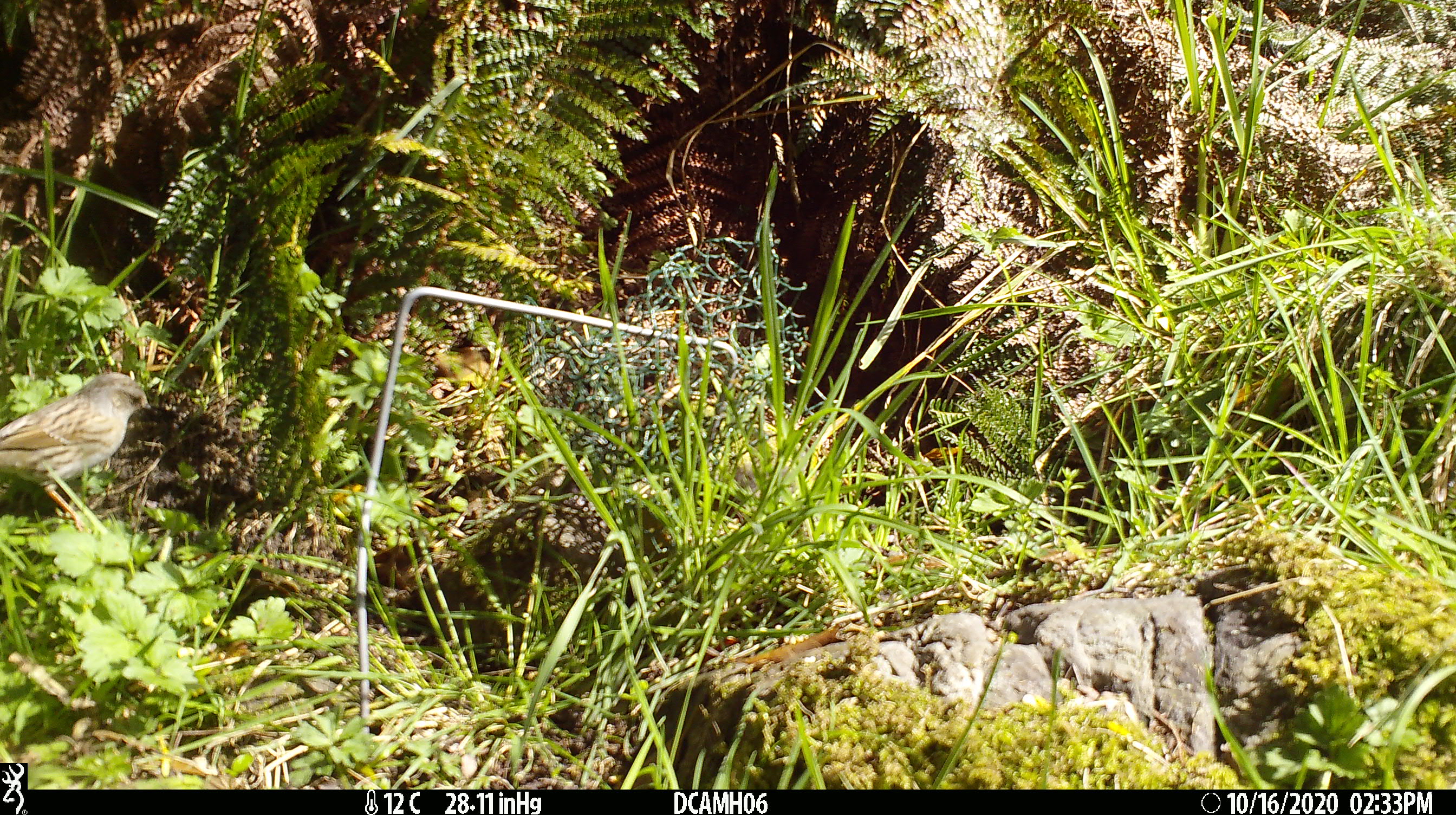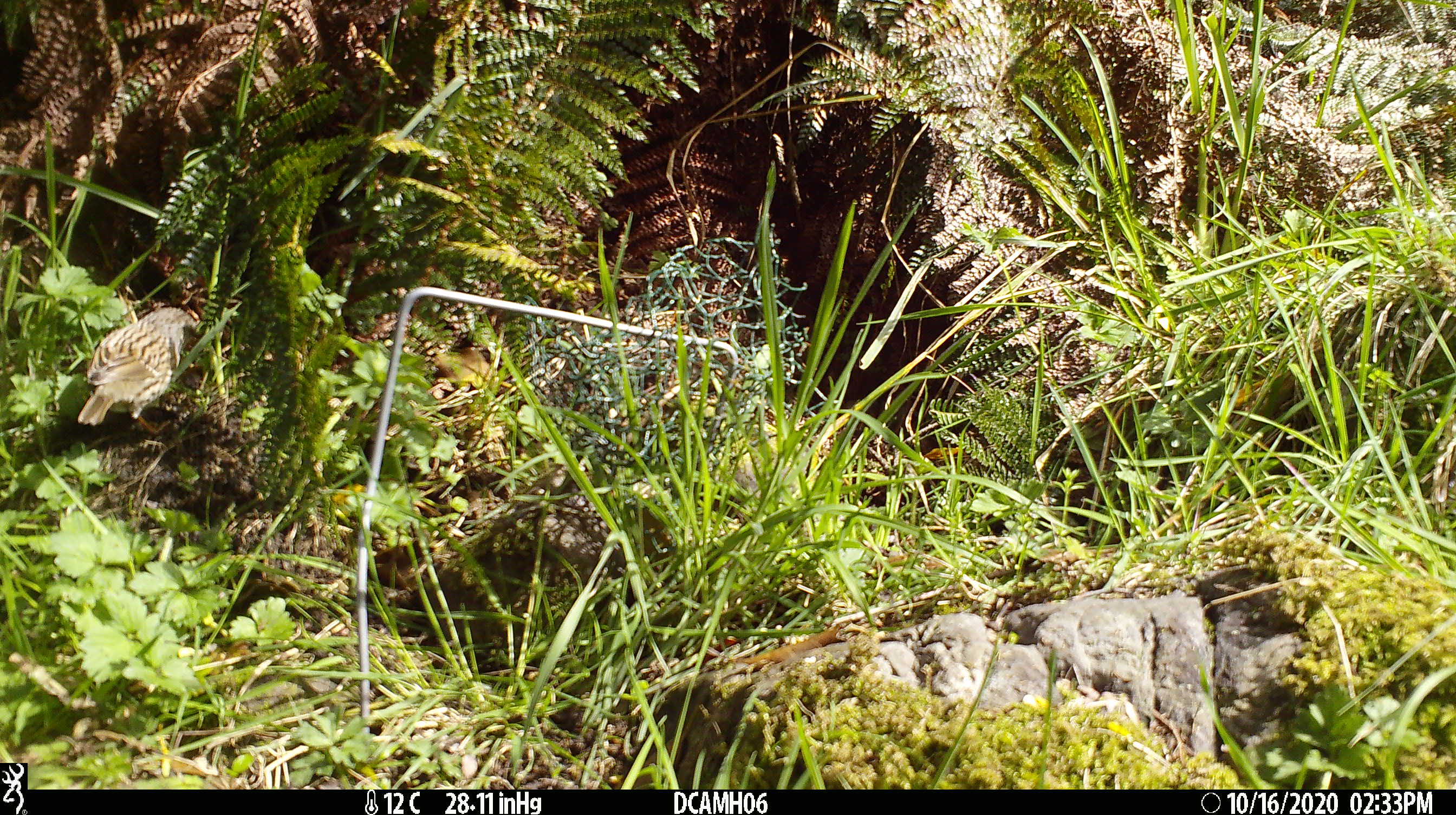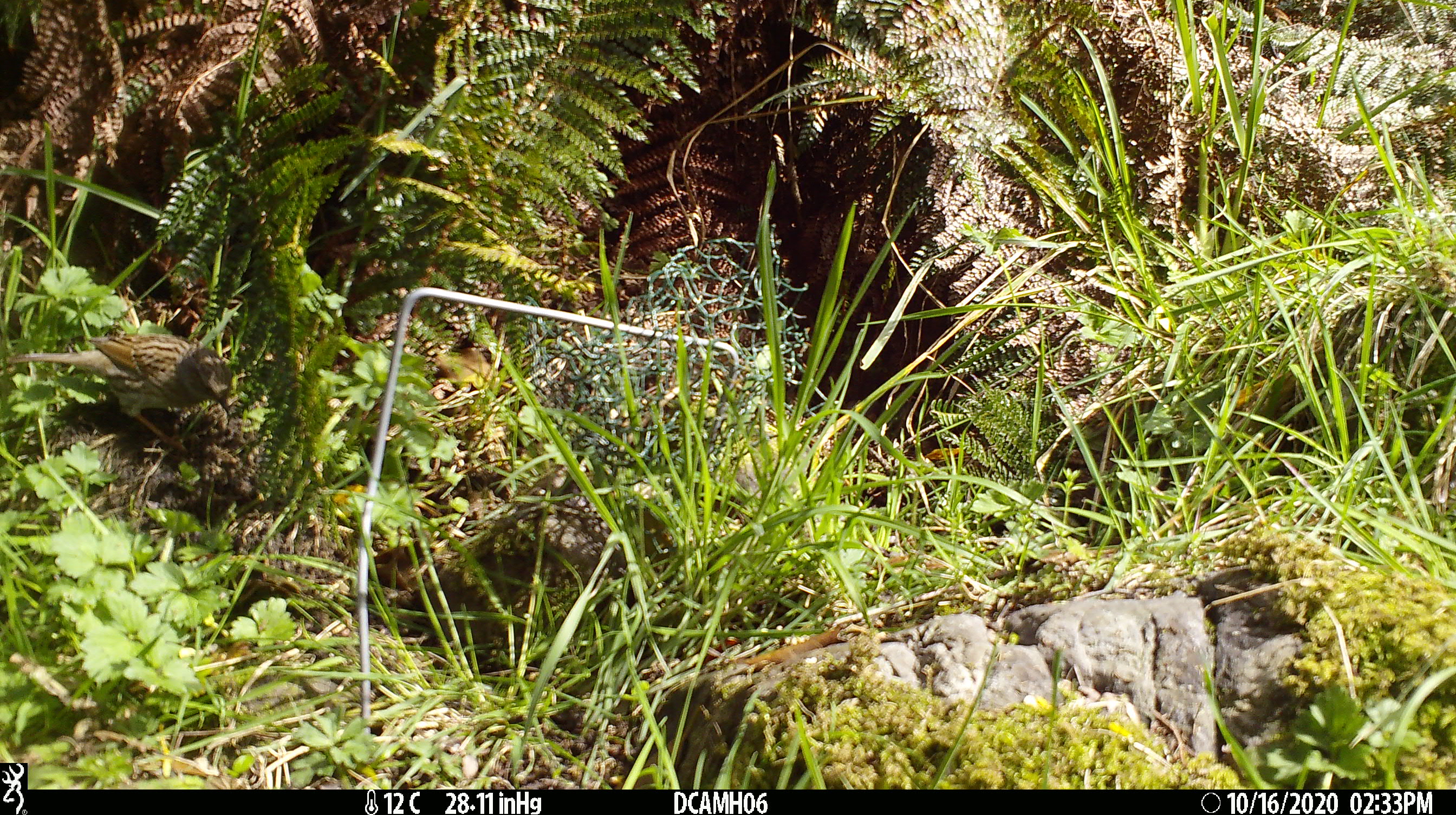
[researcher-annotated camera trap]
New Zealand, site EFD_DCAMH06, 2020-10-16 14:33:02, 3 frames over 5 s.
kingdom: Animalia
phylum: Chordata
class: Aves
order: Passeriformes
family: Prunellidae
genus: Prunella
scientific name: Prunella modularis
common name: dunnock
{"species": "dunnock (Prunella modularis)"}